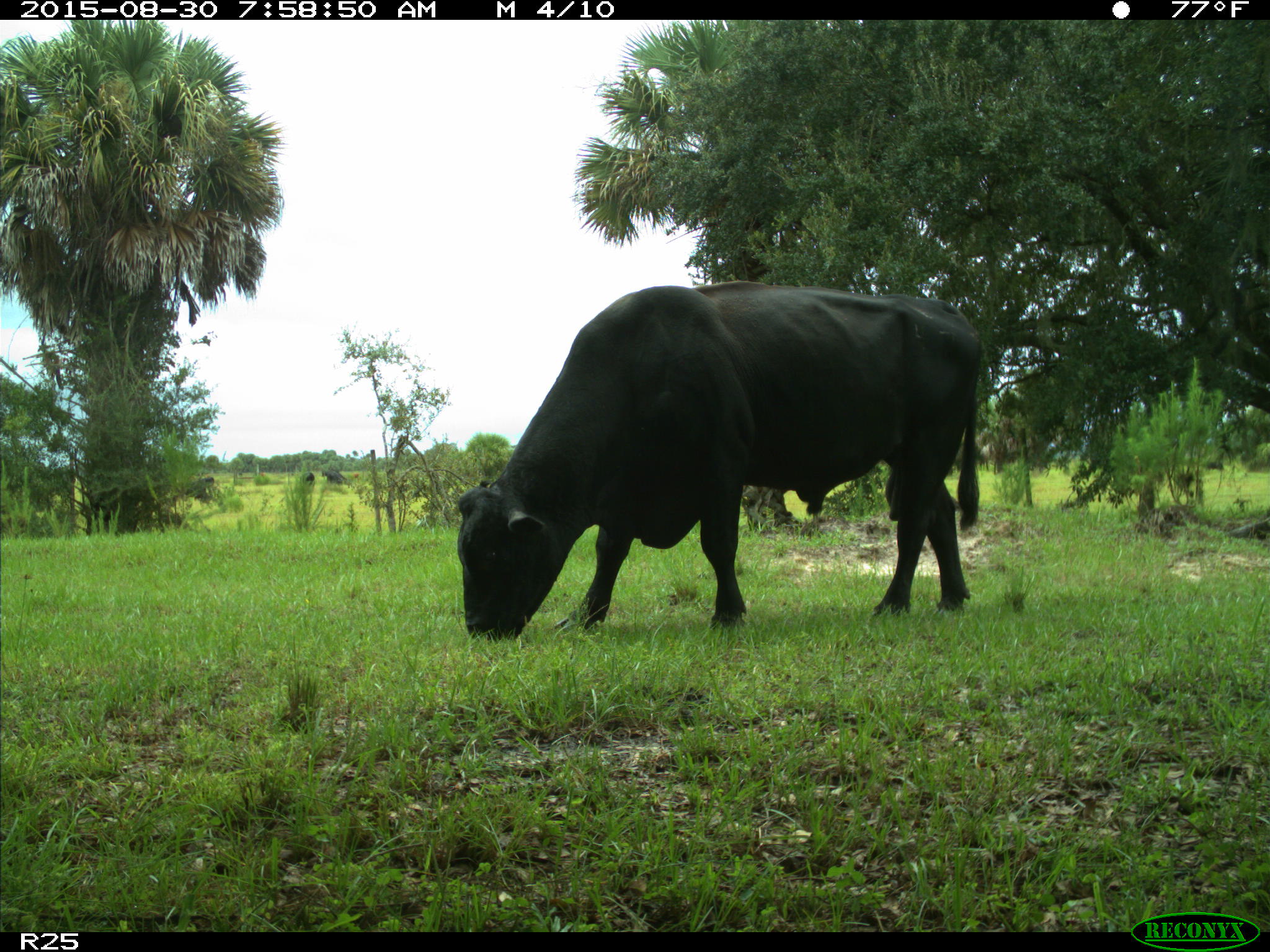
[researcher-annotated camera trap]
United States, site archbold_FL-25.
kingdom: Animalia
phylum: Chordata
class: Mammalia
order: Artiodactyla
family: Bovidae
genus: Bos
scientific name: Bos taurus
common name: domestic cow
Bos taurus (domestic cow).